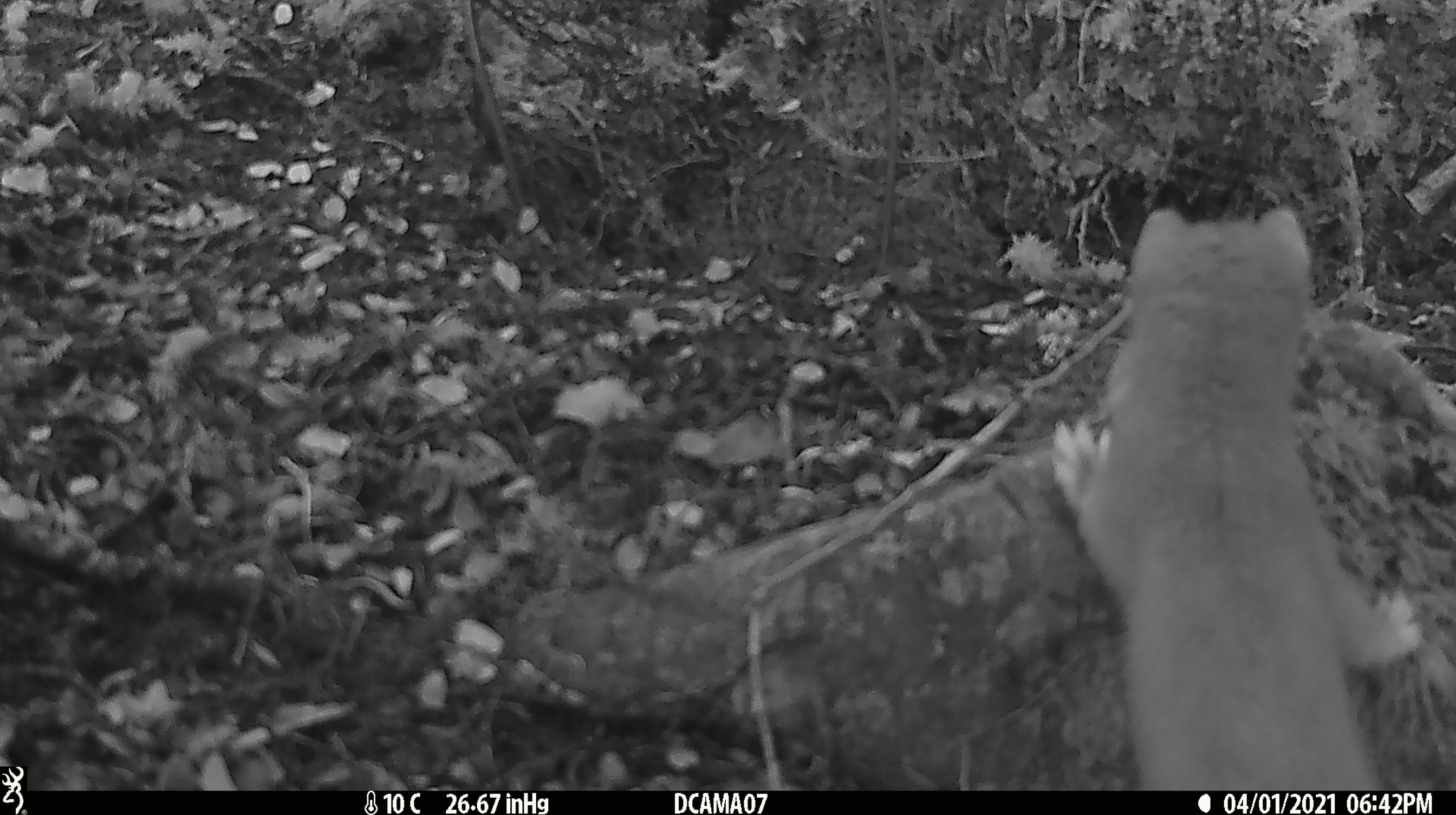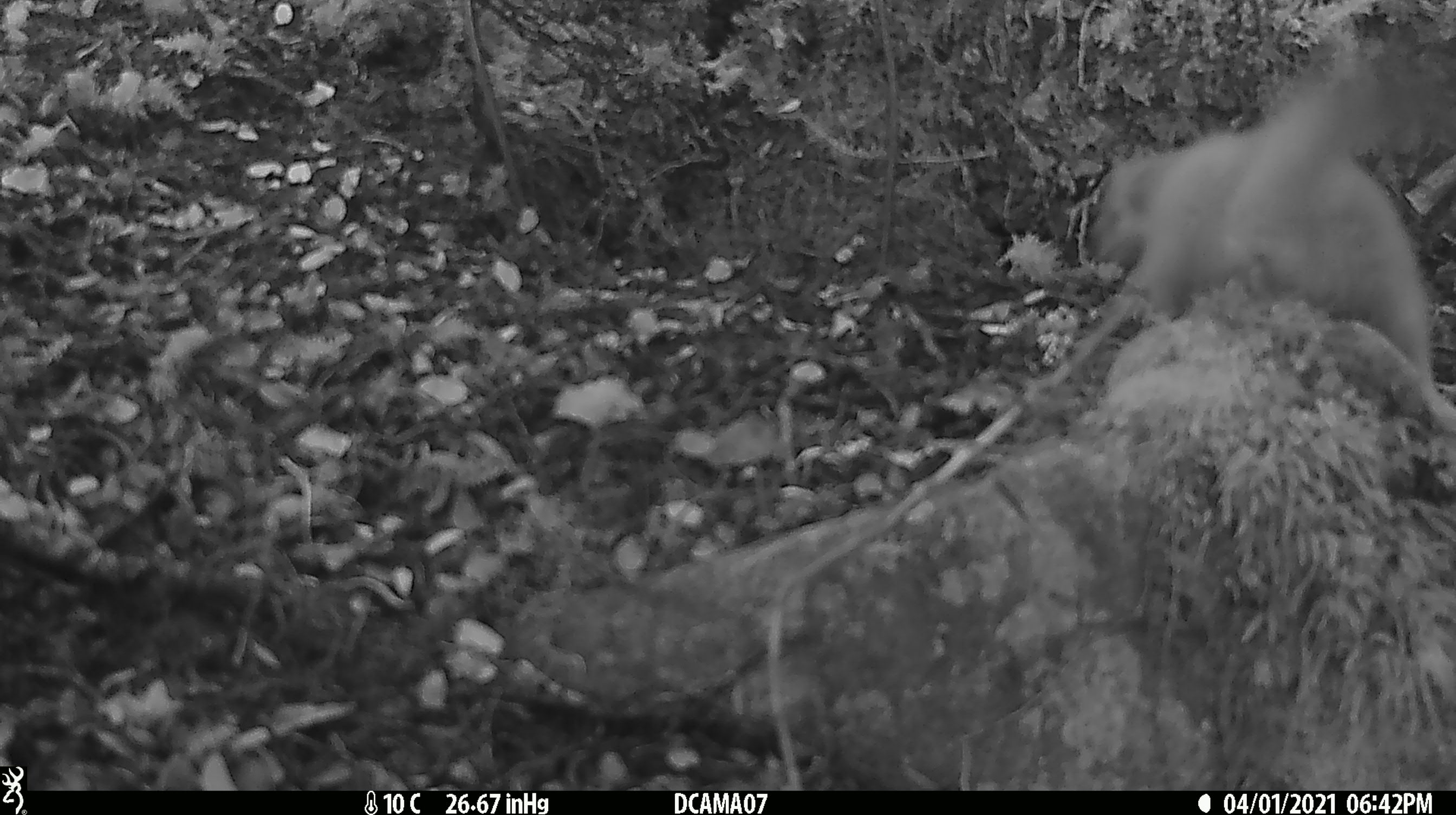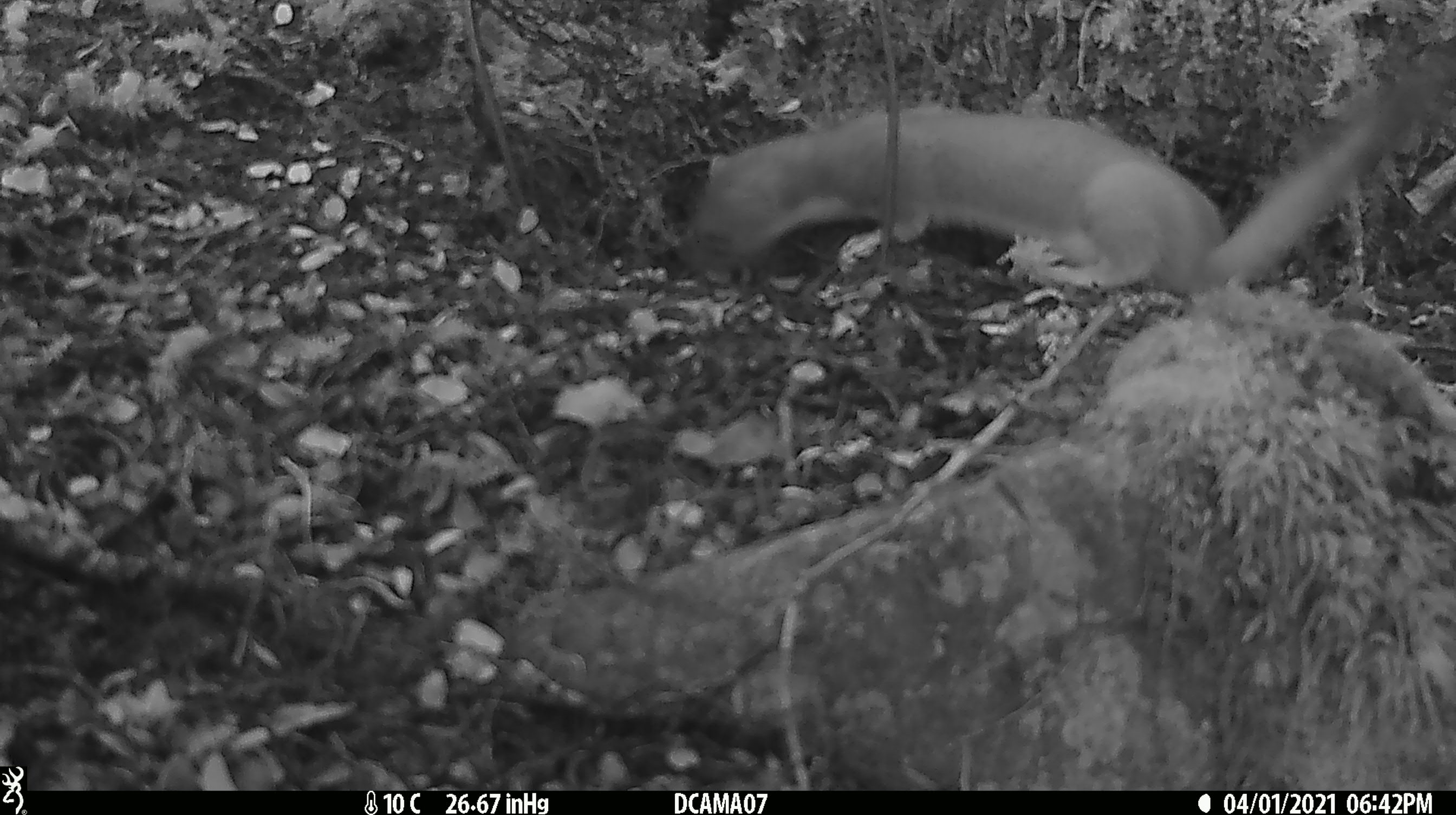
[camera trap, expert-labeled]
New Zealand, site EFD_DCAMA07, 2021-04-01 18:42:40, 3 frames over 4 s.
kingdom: Animalia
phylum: Chordata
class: Mammalia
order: Carnivora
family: Mustelidae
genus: Mustela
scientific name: Mustela erminea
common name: stoat